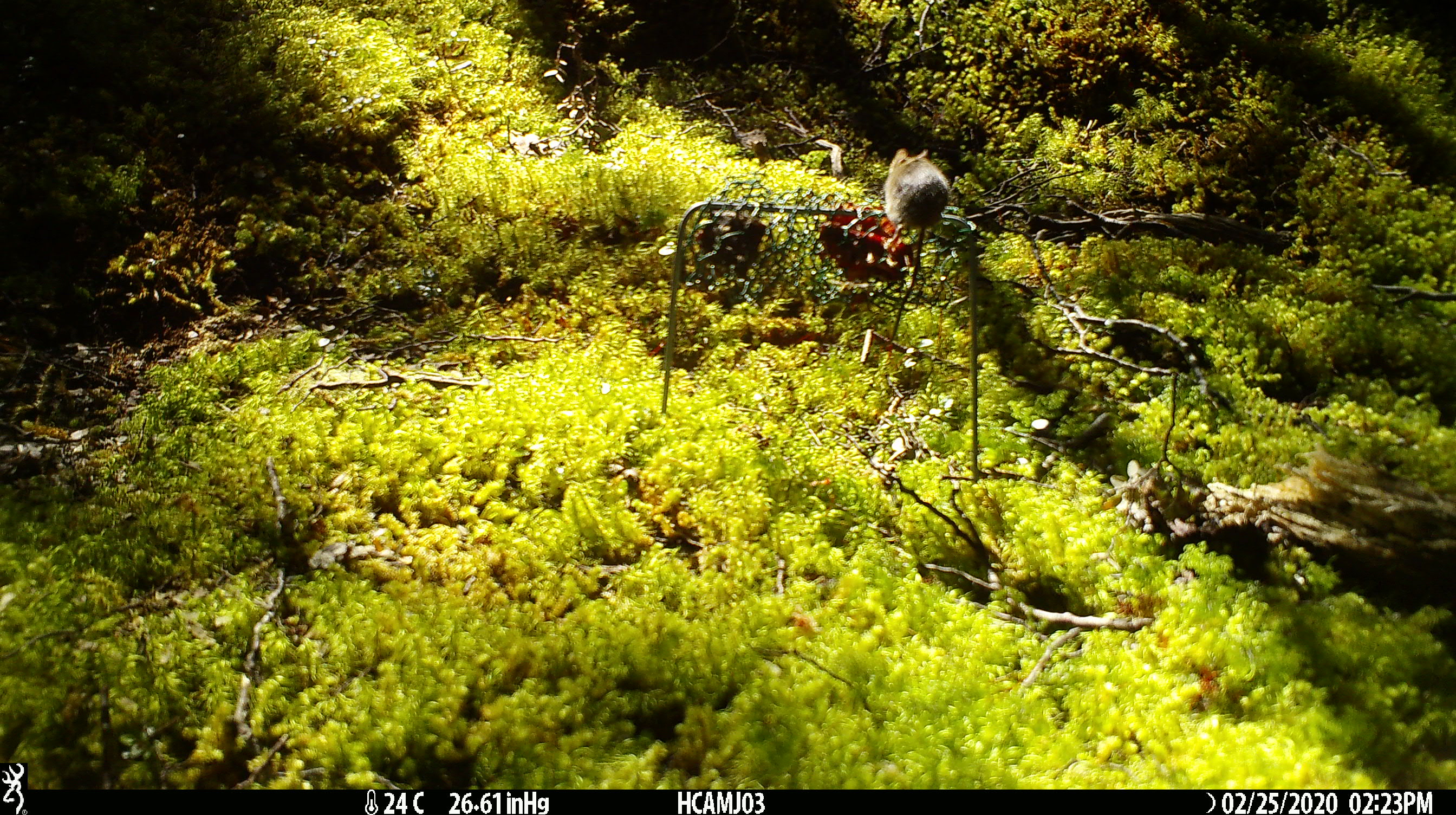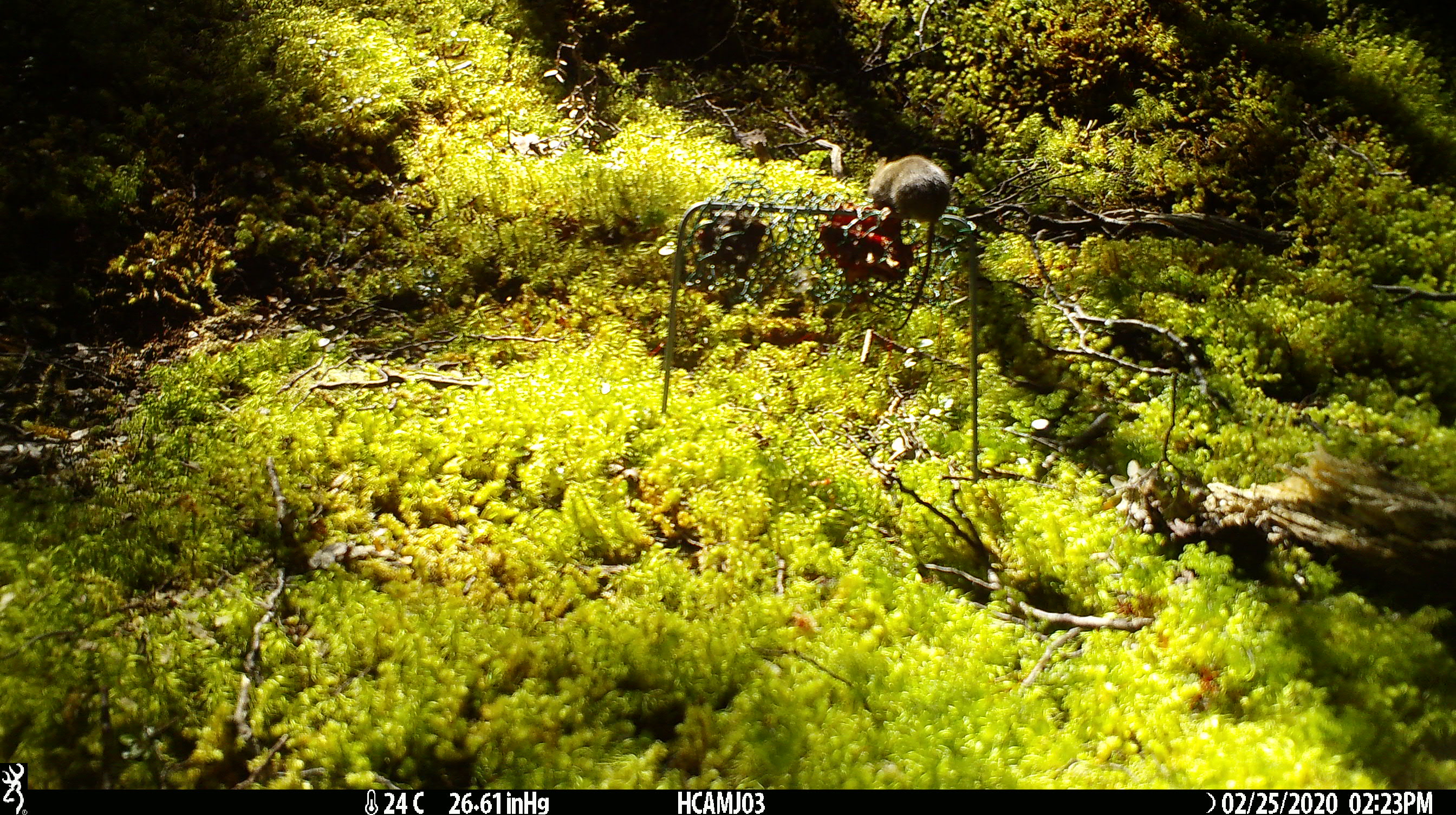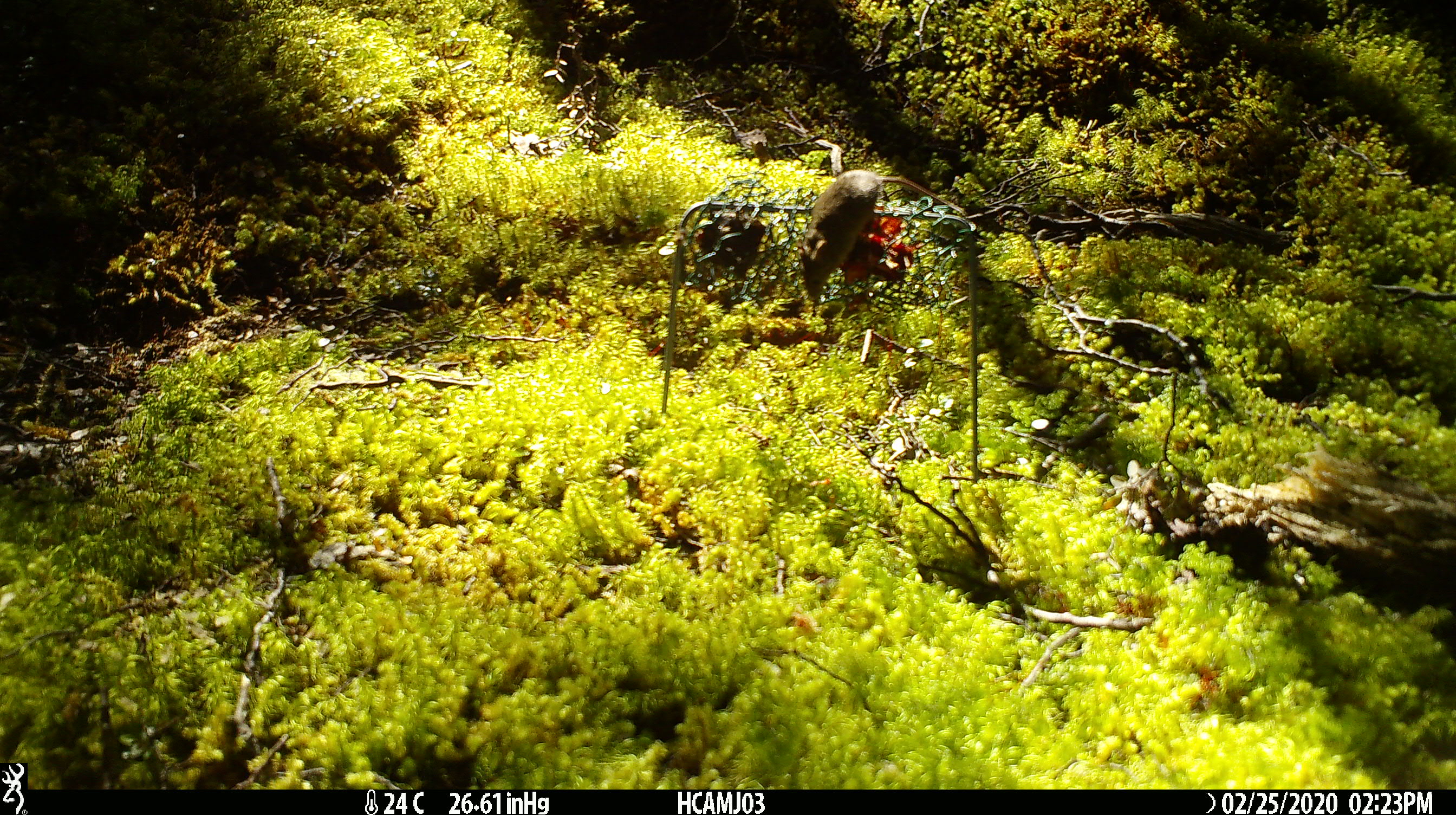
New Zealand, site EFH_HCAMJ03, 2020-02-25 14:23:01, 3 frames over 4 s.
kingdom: Animalia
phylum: Chordata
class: Mammalia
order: Rodentia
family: Muridae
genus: Mus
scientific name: Mus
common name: mouse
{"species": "mouse (Mus)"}